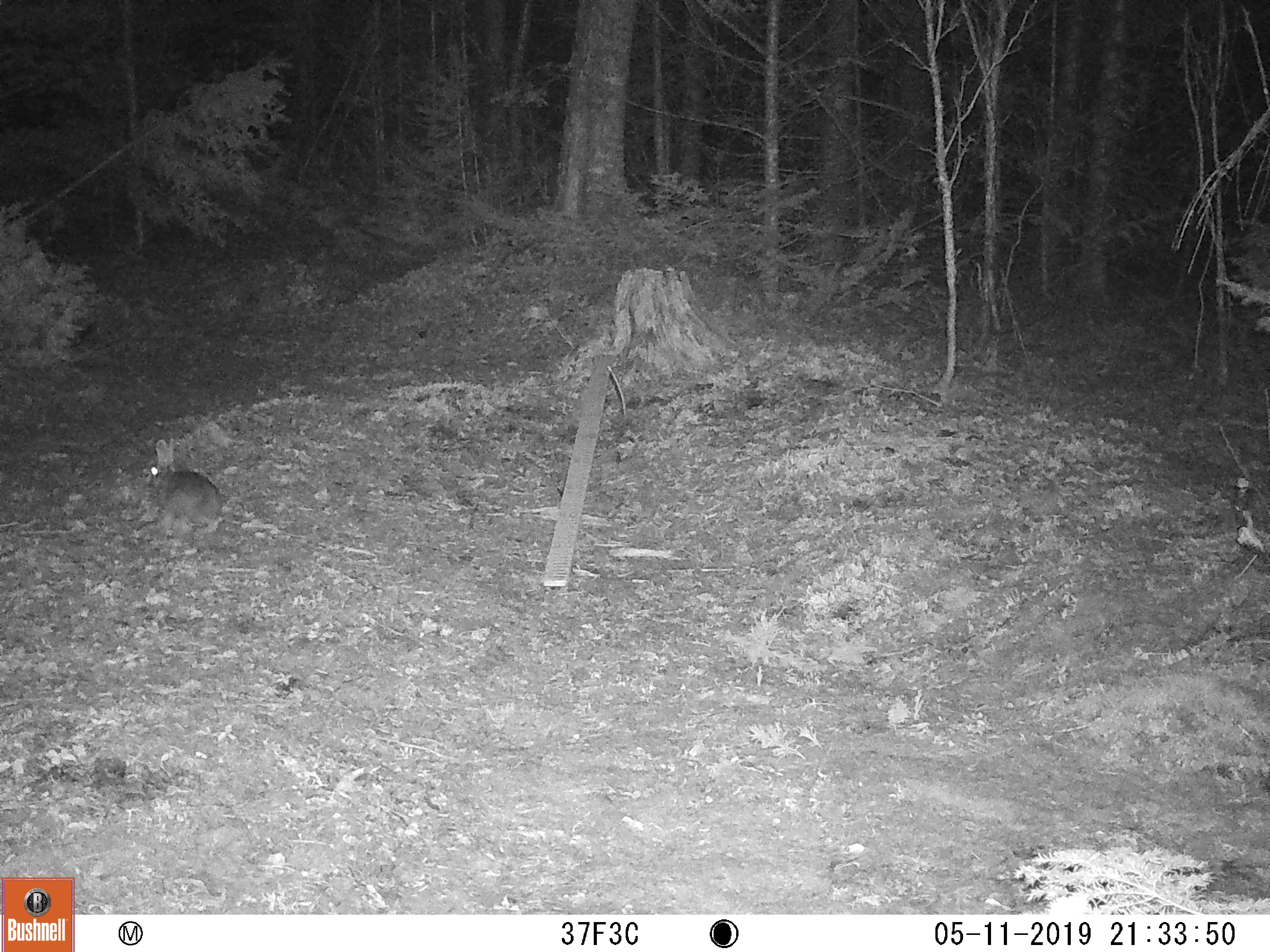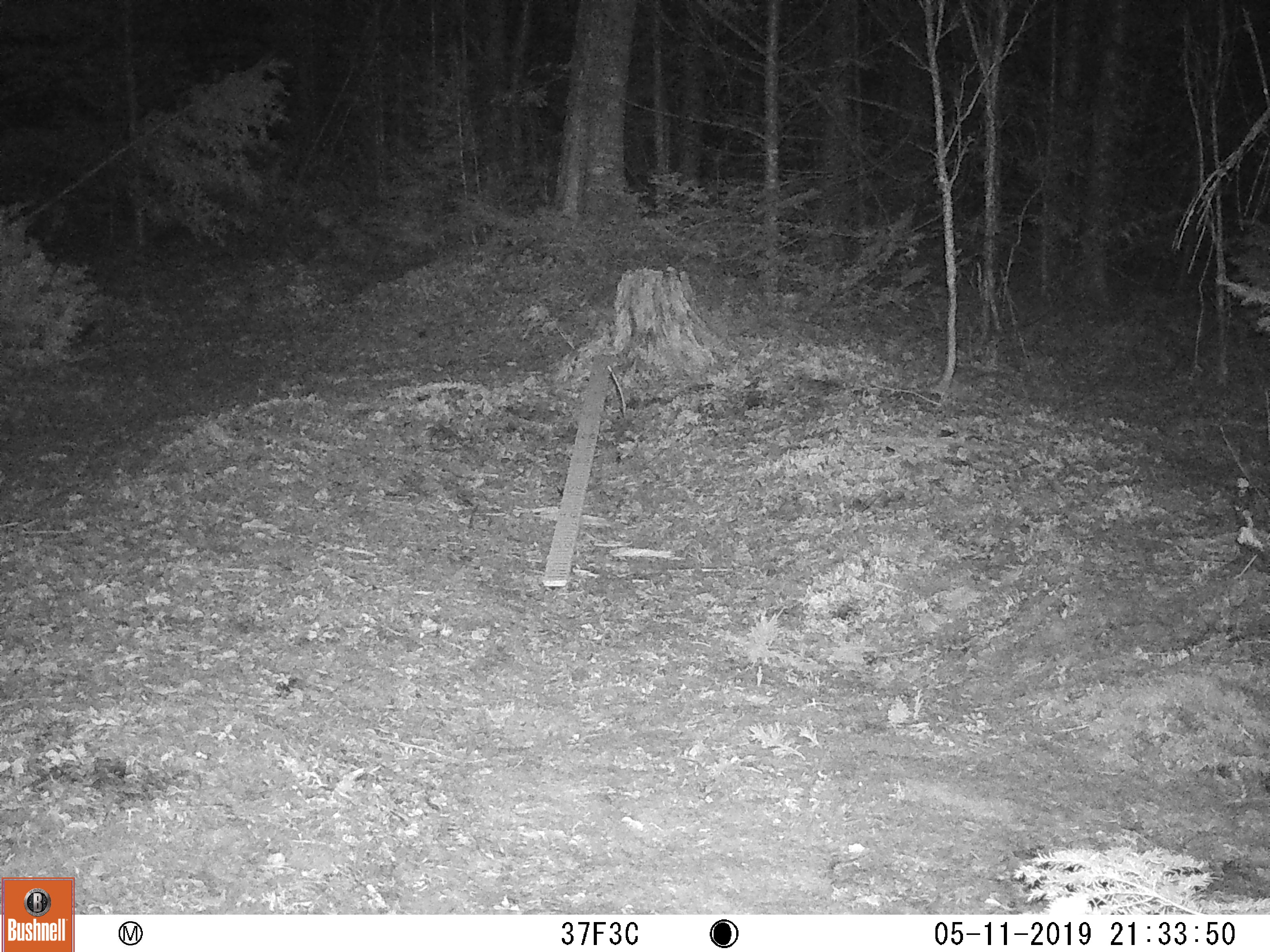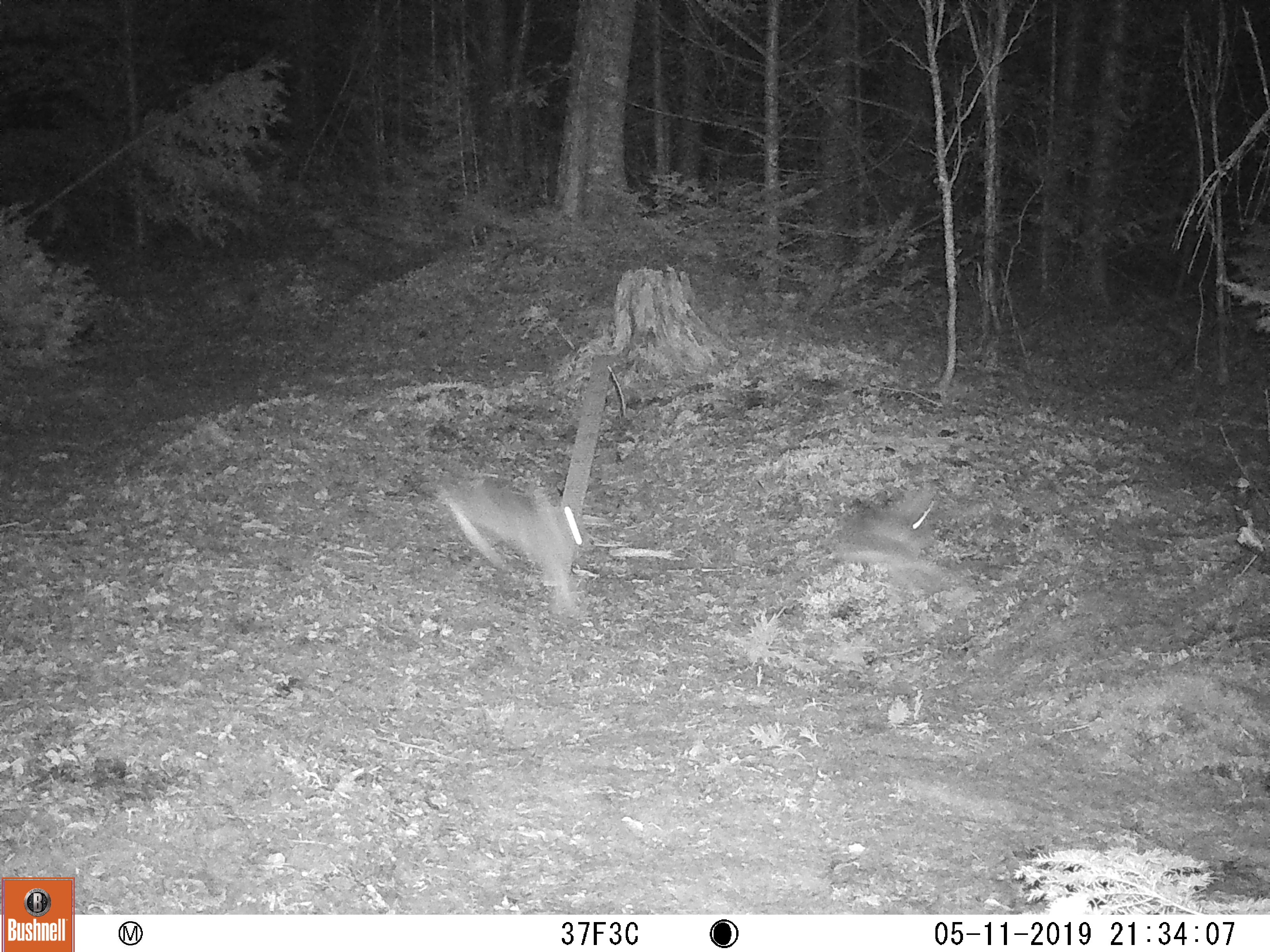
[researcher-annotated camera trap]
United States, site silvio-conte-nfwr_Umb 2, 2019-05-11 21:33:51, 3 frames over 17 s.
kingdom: Animalia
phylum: Chordata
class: Mammalia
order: Lagomorpha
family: Leporidae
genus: Lepus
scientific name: Lepus americanus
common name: snowshoe hare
Snowshoe hare (Lepus americanus).